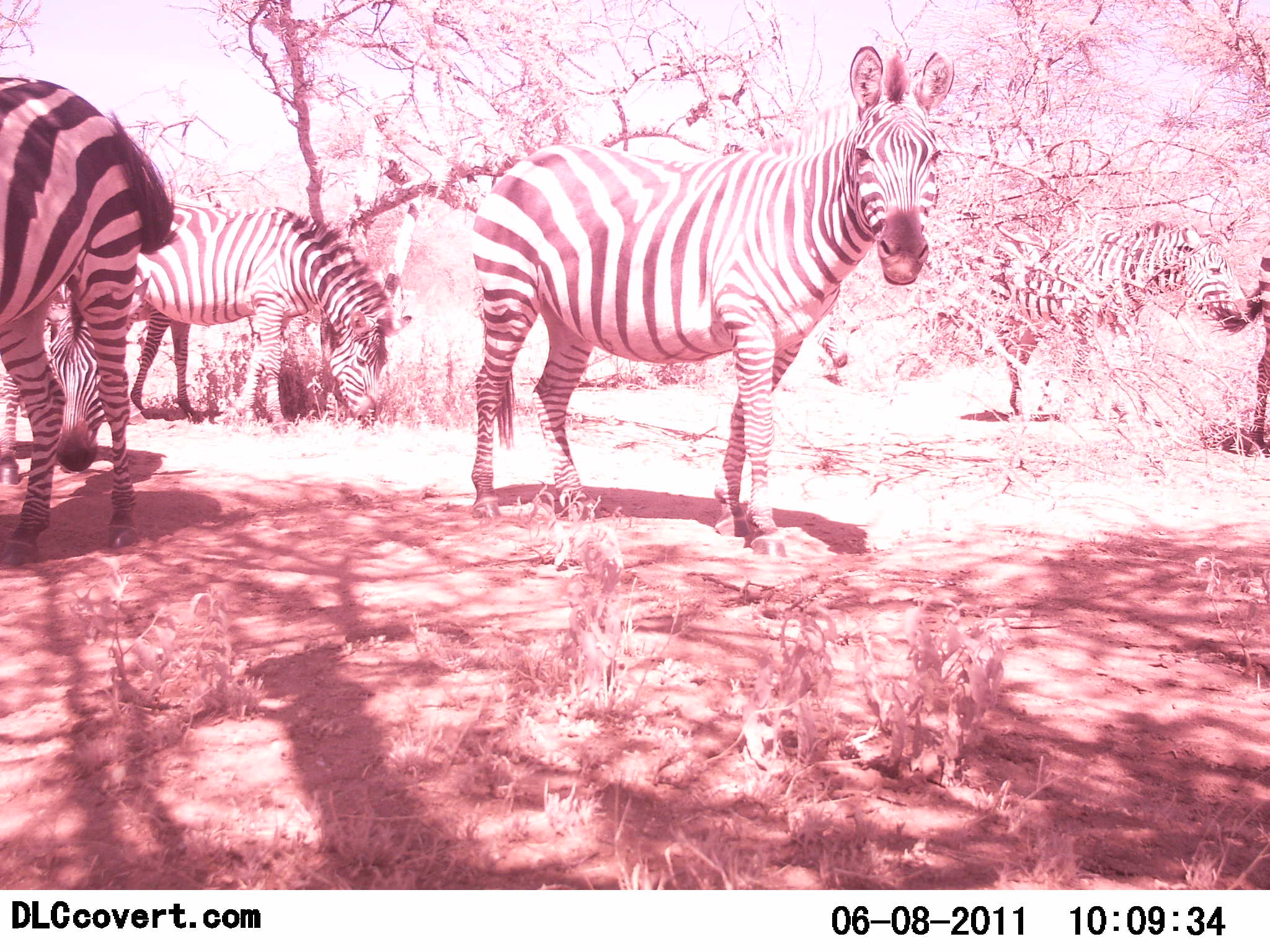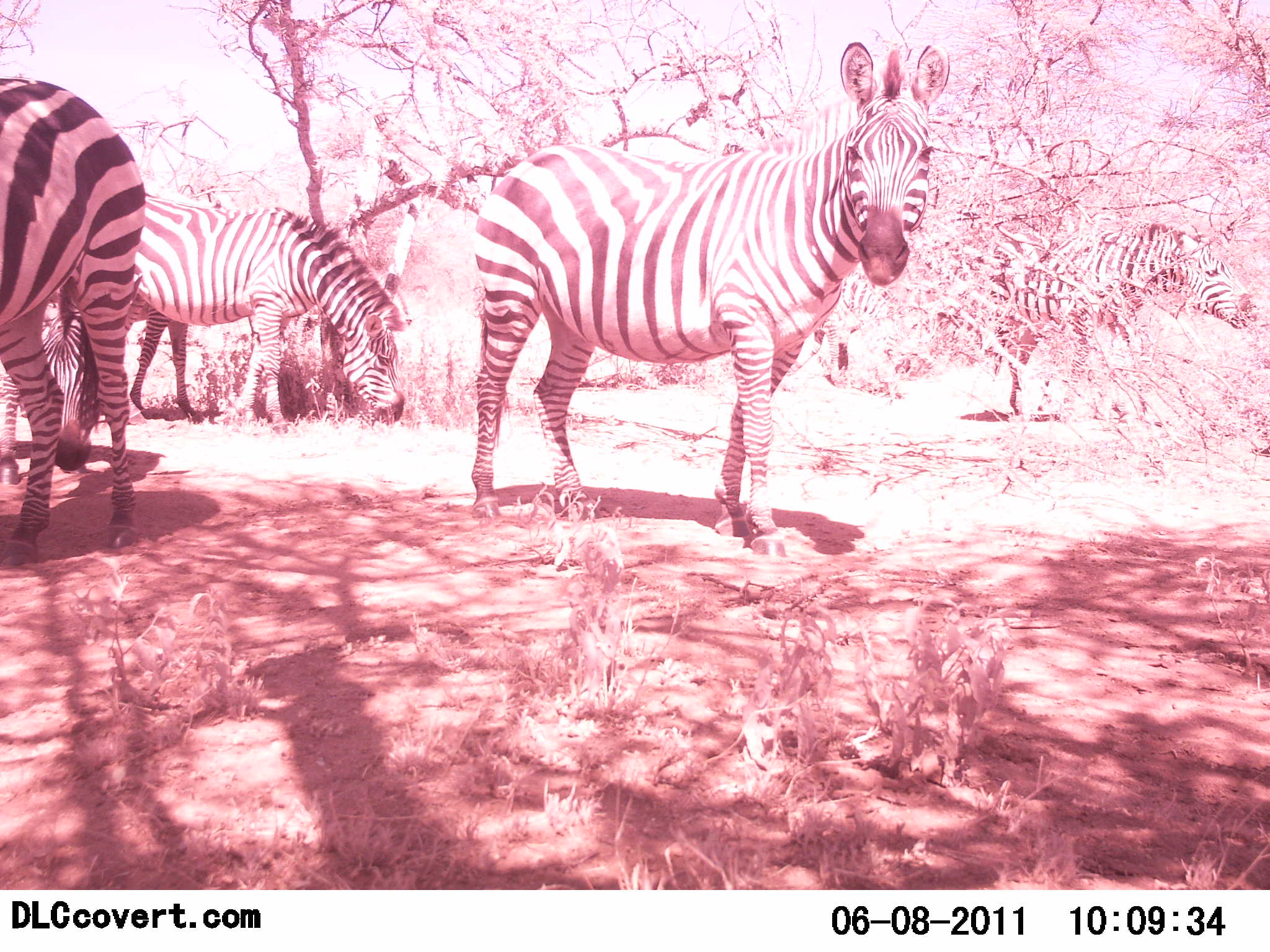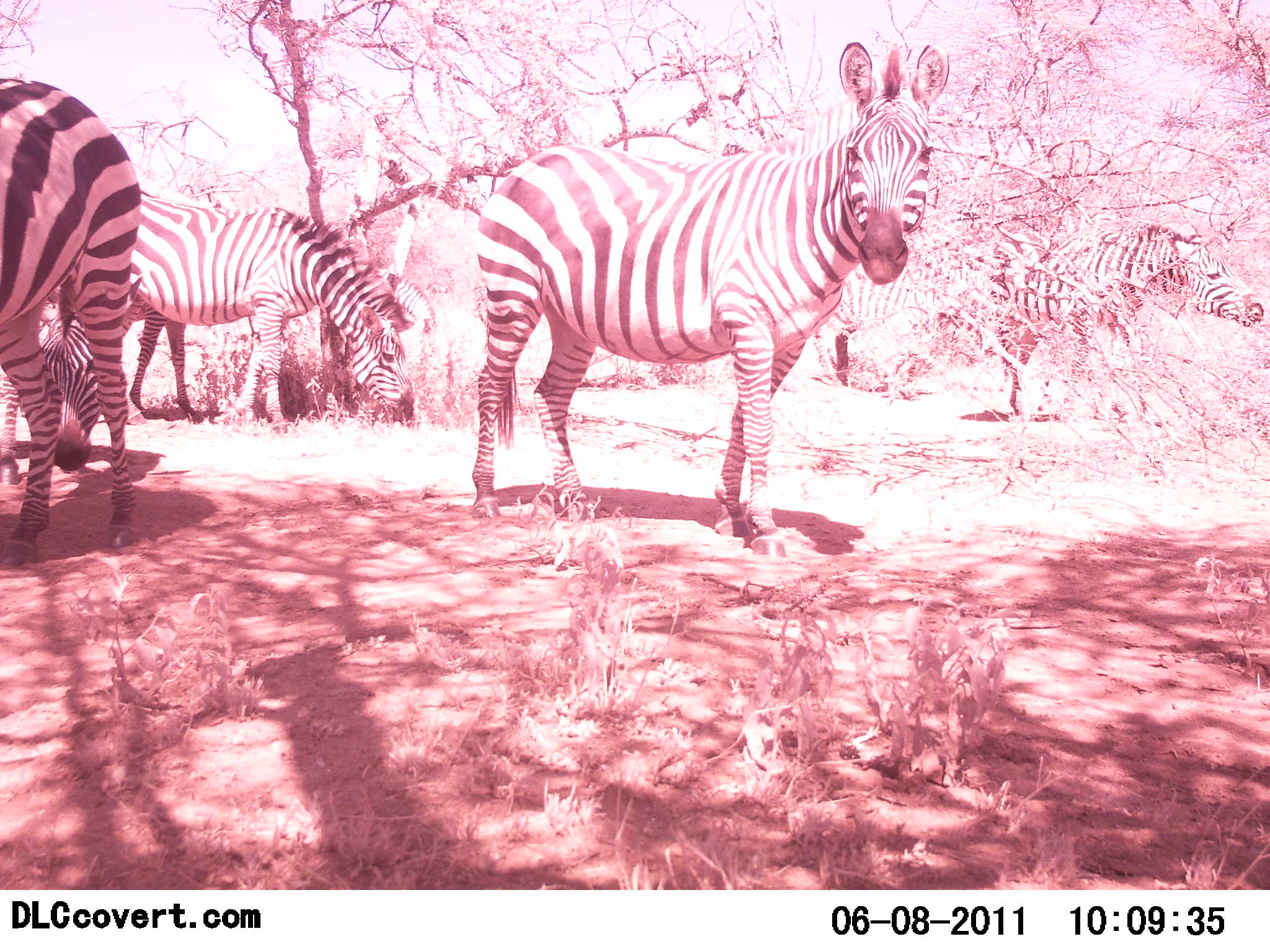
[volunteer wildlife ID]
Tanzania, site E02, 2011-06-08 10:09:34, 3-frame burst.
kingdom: Animalia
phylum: Chordata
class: Mammalia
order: Perissodactyla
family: Equidae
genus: Equus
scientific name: Equus quagga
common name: plains zebra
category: zebra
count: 6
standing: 91%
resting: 9%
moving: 45%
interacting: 0%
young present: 0%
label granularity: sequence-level